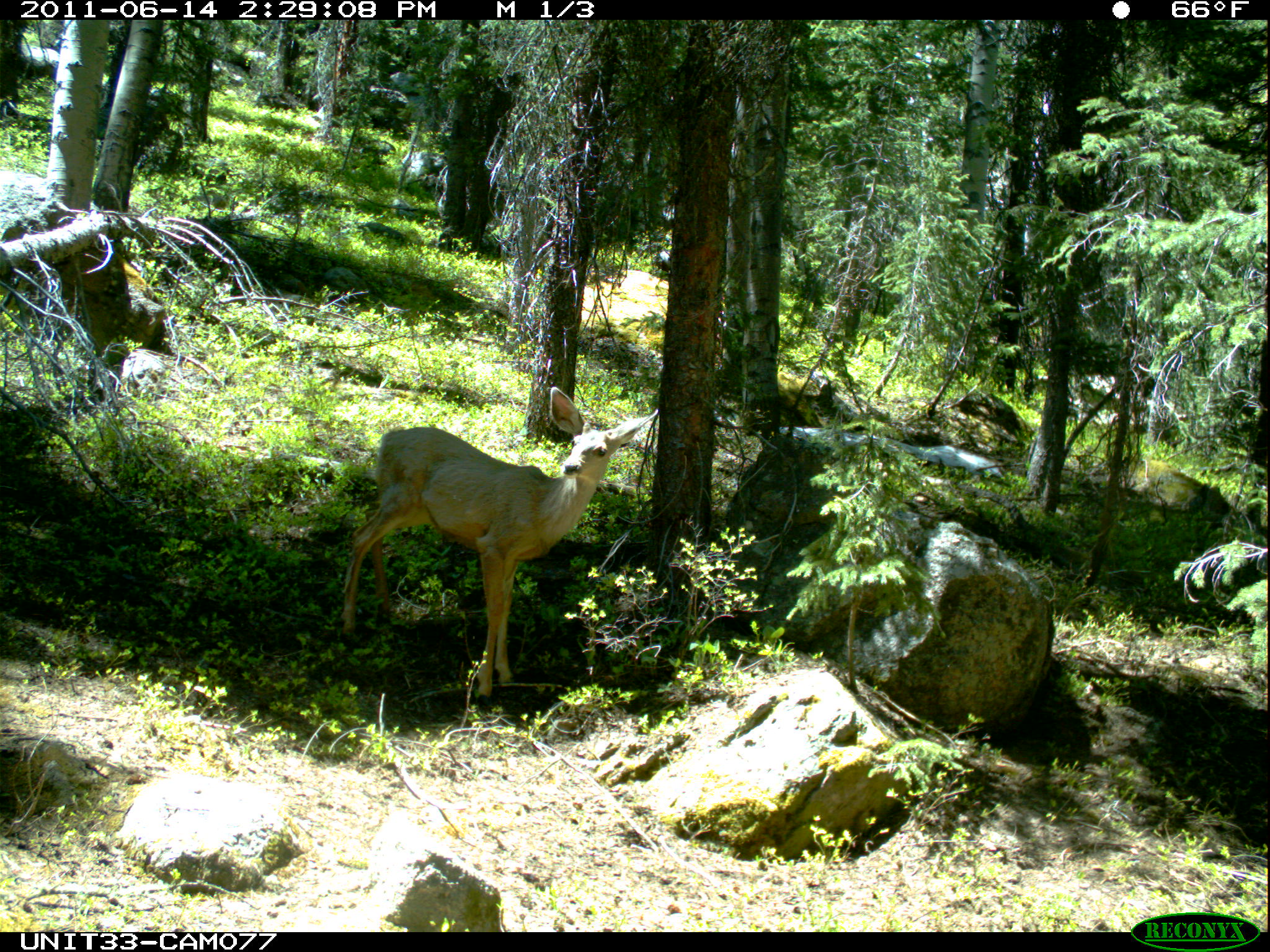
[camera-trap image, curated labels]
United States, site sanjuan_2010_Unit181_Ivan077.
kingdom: Animalia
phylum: Chordata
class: Mammalia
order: Artiodactyla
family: Cervidae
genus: Odocoileus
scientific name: Odocoileus hemionus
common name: mule deer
Odocoileus hemionus (mule deer).